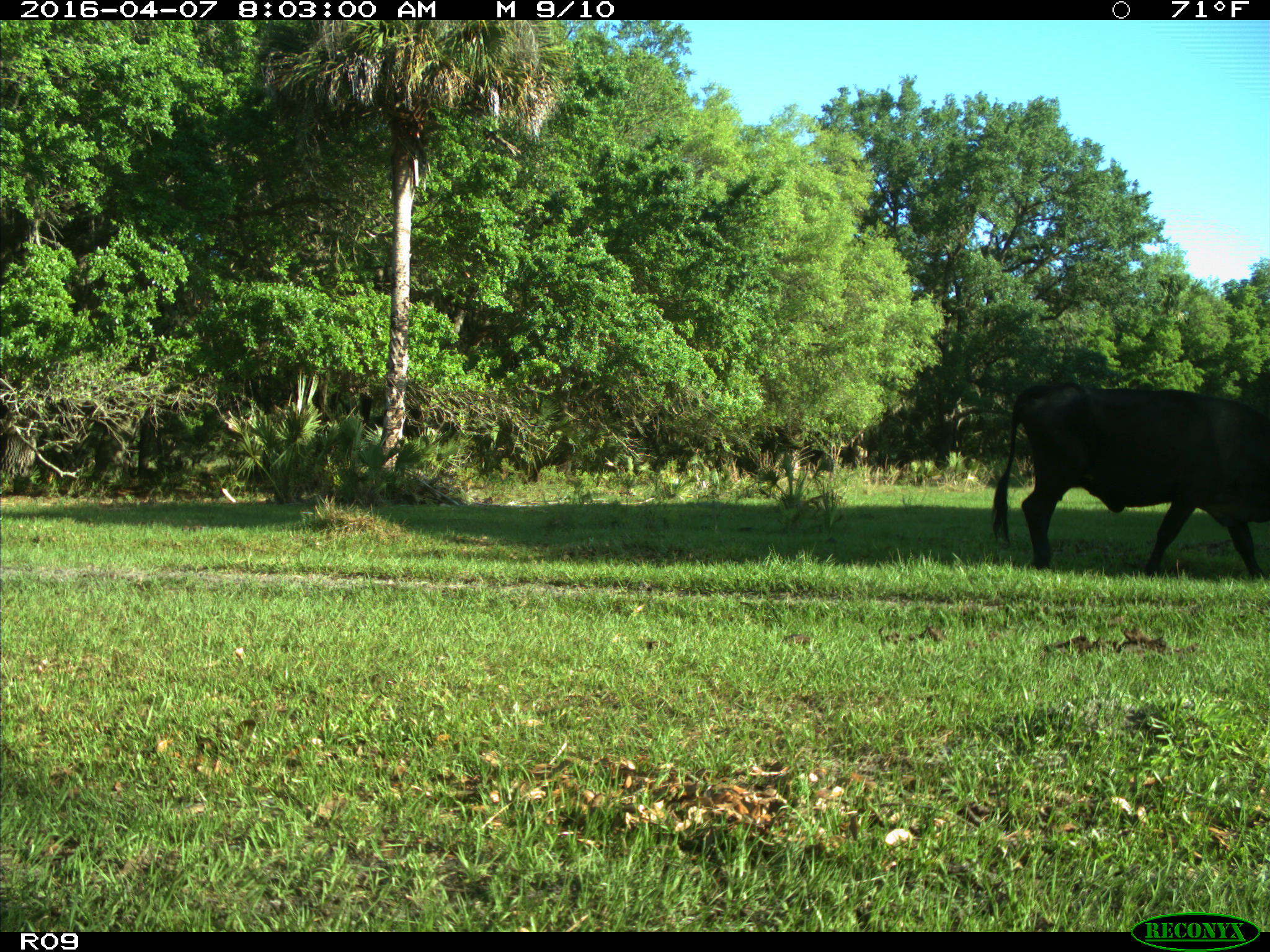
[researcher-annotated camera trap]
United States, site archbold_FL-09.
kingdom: Animalia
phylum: Chordata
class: Mammalia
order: Artiodactyla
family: Bovidae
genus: Bos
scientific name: Bos taurus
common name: domestic cow